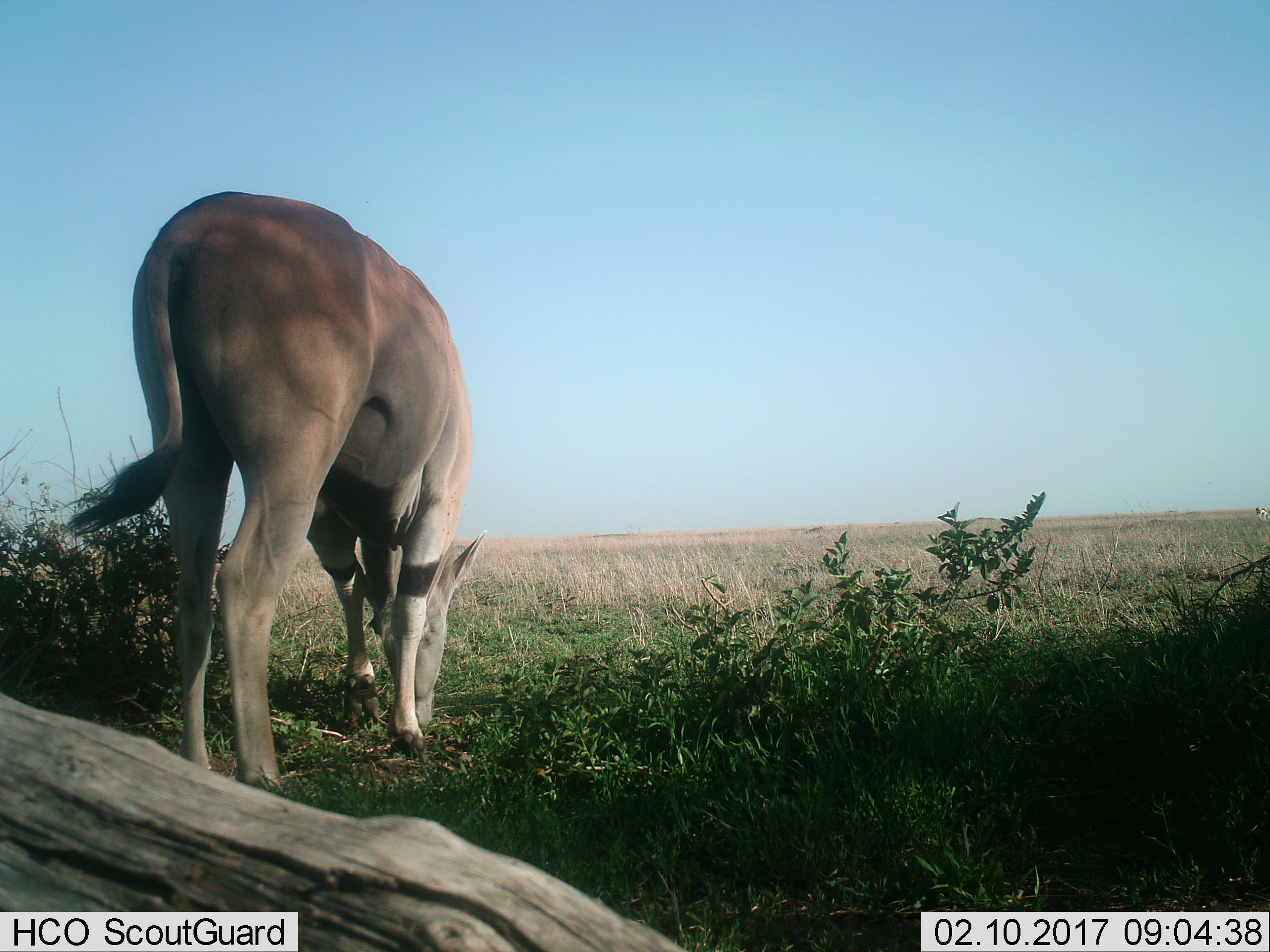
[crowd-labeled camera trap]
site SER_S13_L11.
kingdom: Animalia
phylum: Chordata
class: Mammalia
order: Artiodactyla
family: Bovidae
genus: Tragelaphus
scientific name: Tragelaphus oryx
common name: eland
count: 1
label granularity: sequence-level